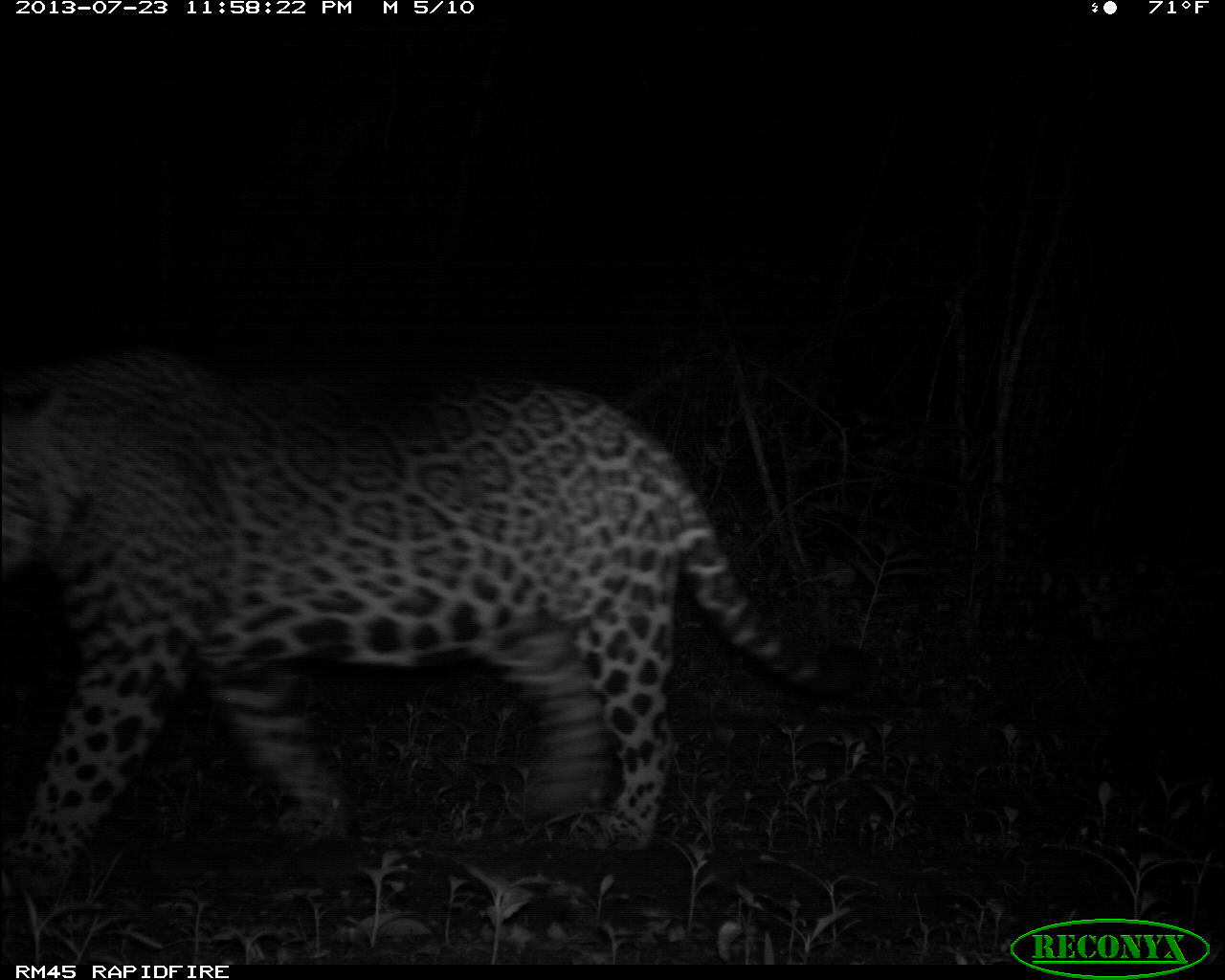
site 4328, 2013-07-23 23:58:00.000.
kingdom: Animalia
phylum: Chordata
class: Mammalia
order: Carnivora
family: Felidae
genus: Panthera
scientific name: Panthera onca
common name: jaguar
Panthera onca (jaguar), count 1, sex male.